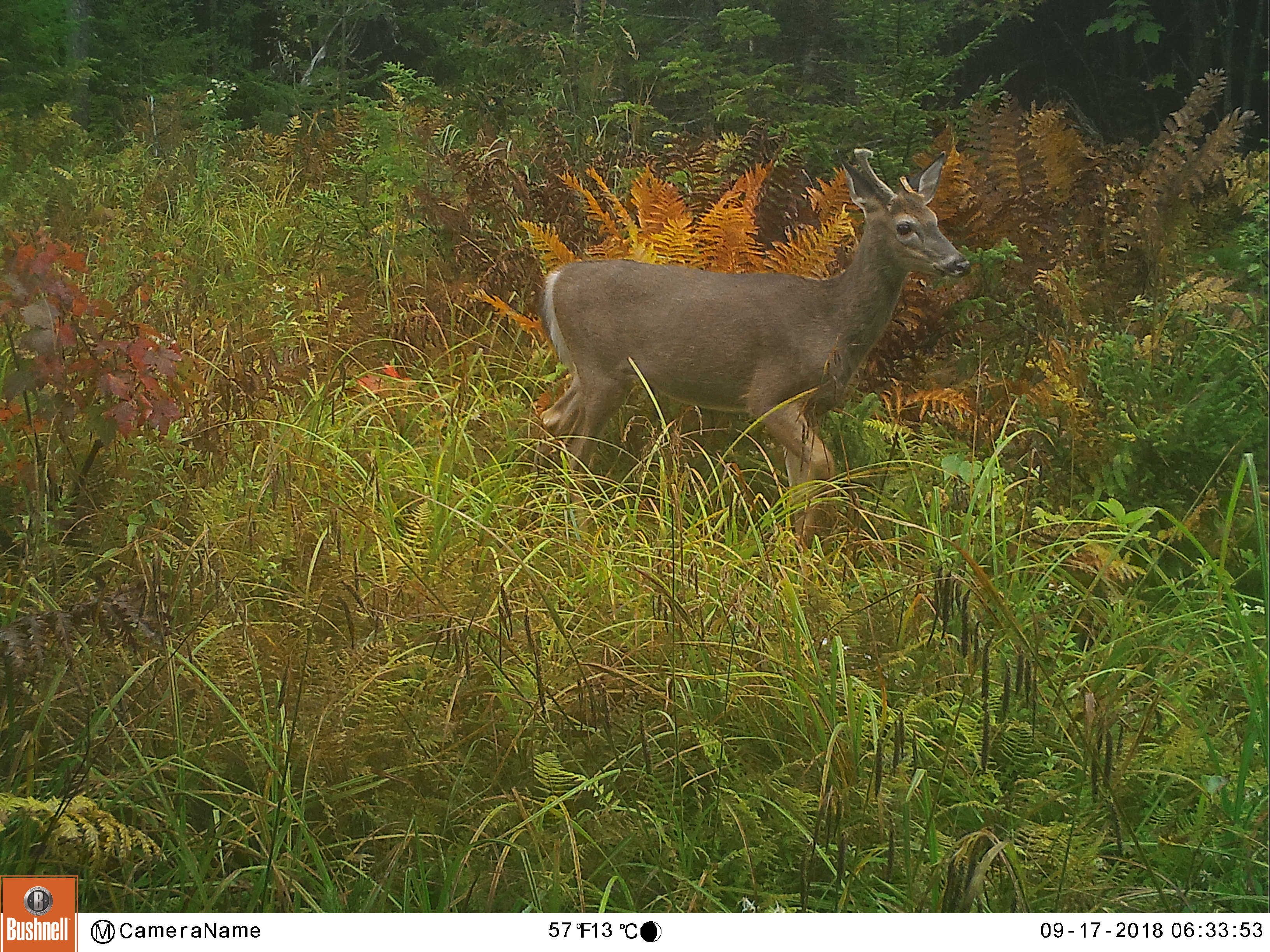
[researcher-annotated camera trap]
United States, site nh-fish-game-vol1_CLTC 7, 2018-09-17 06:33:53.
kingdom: Animalia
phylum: Chordata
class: Mammalia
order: Artiodactyla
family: Cervidae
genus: Odocoileus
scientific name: Odocoileus virginianus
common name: white-tailed deer